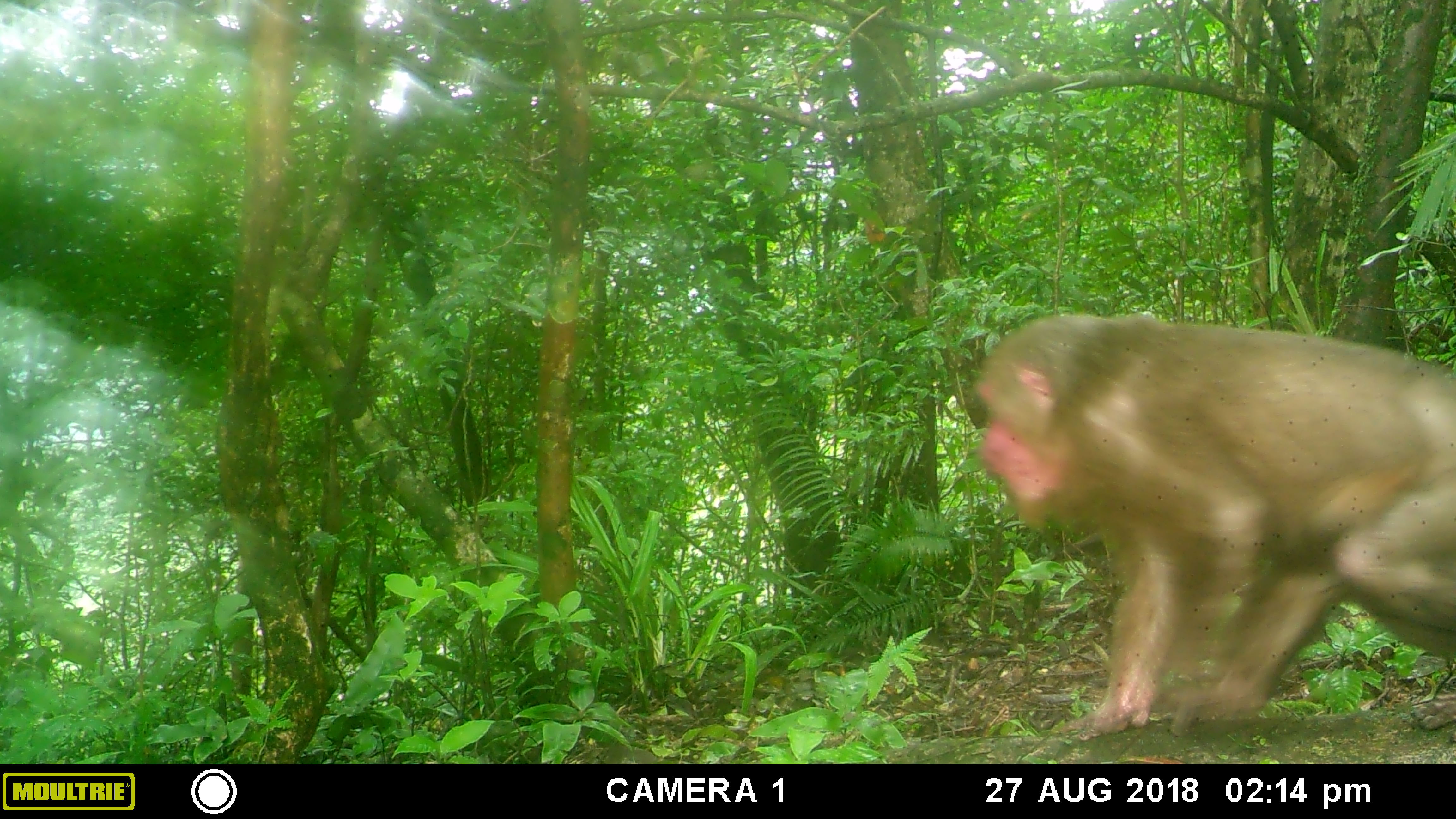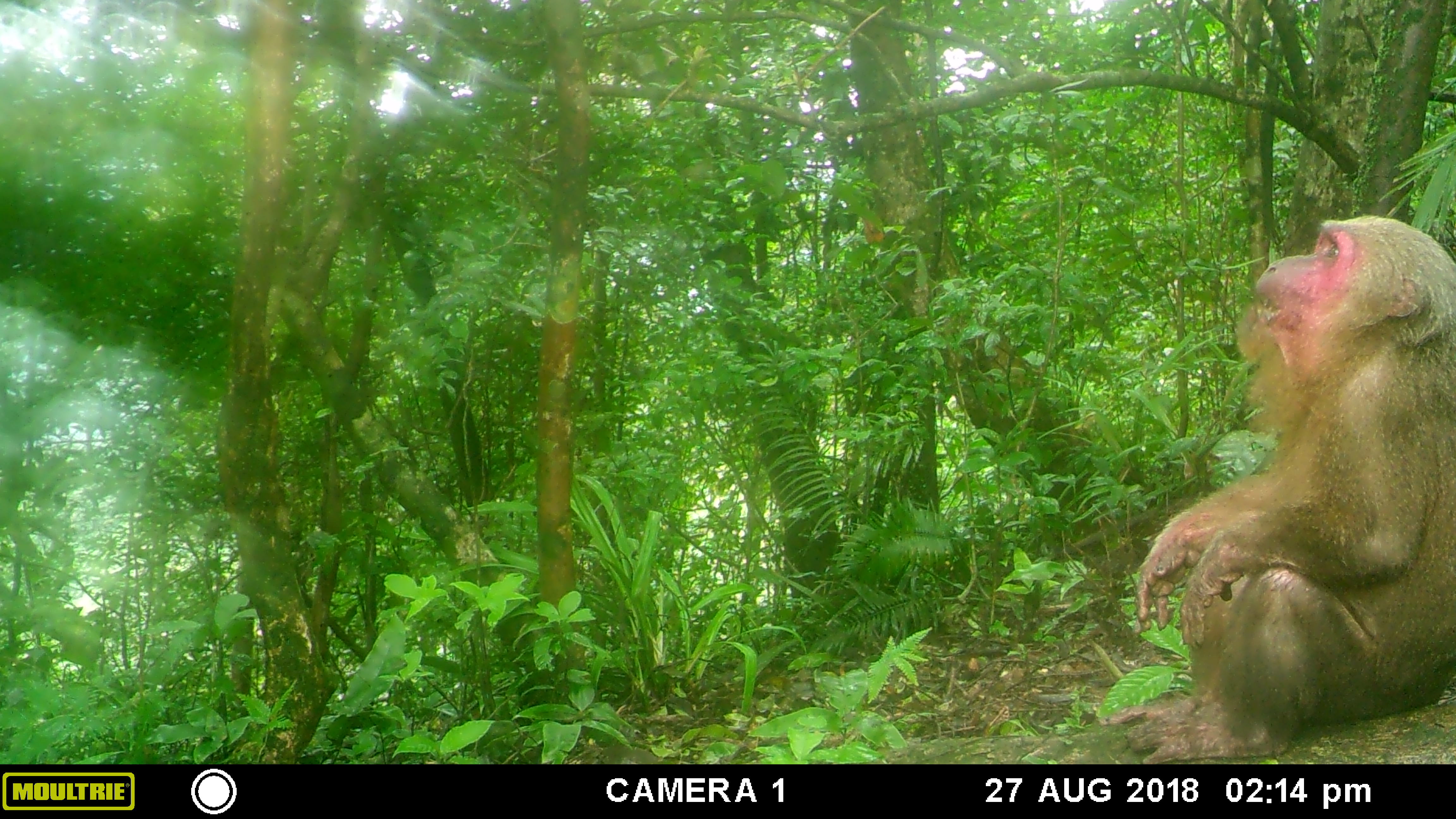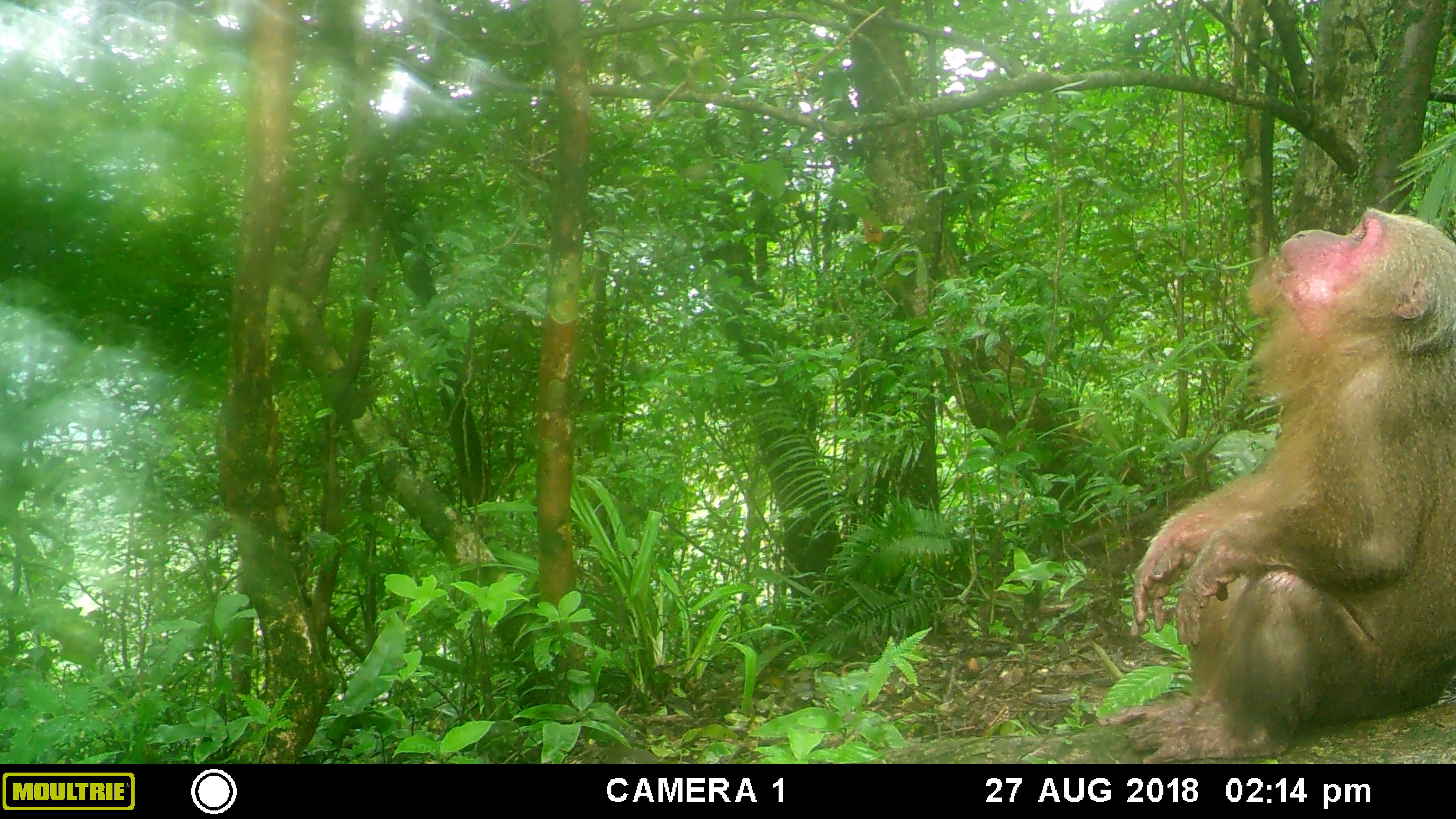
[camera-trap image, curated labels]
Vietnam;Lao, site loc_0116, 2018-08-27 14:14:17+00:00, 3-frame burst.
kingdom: Animalia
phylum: Chordata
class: Mammalia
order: Primates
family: Cercopithecidae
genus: Macaca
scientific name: Macaca arctoides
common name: stump-tailed macaque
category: stump tailed macaque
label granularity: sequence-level